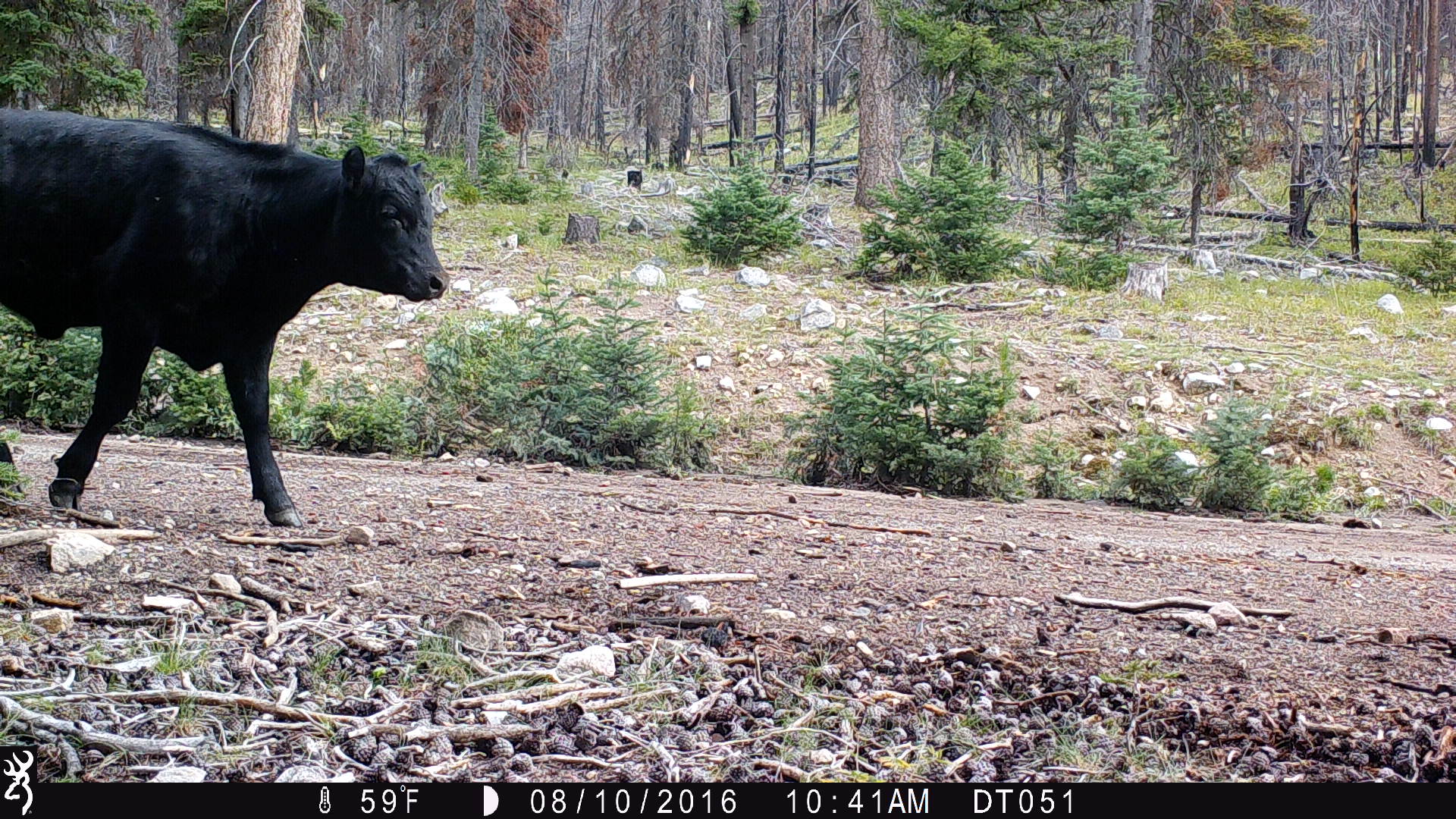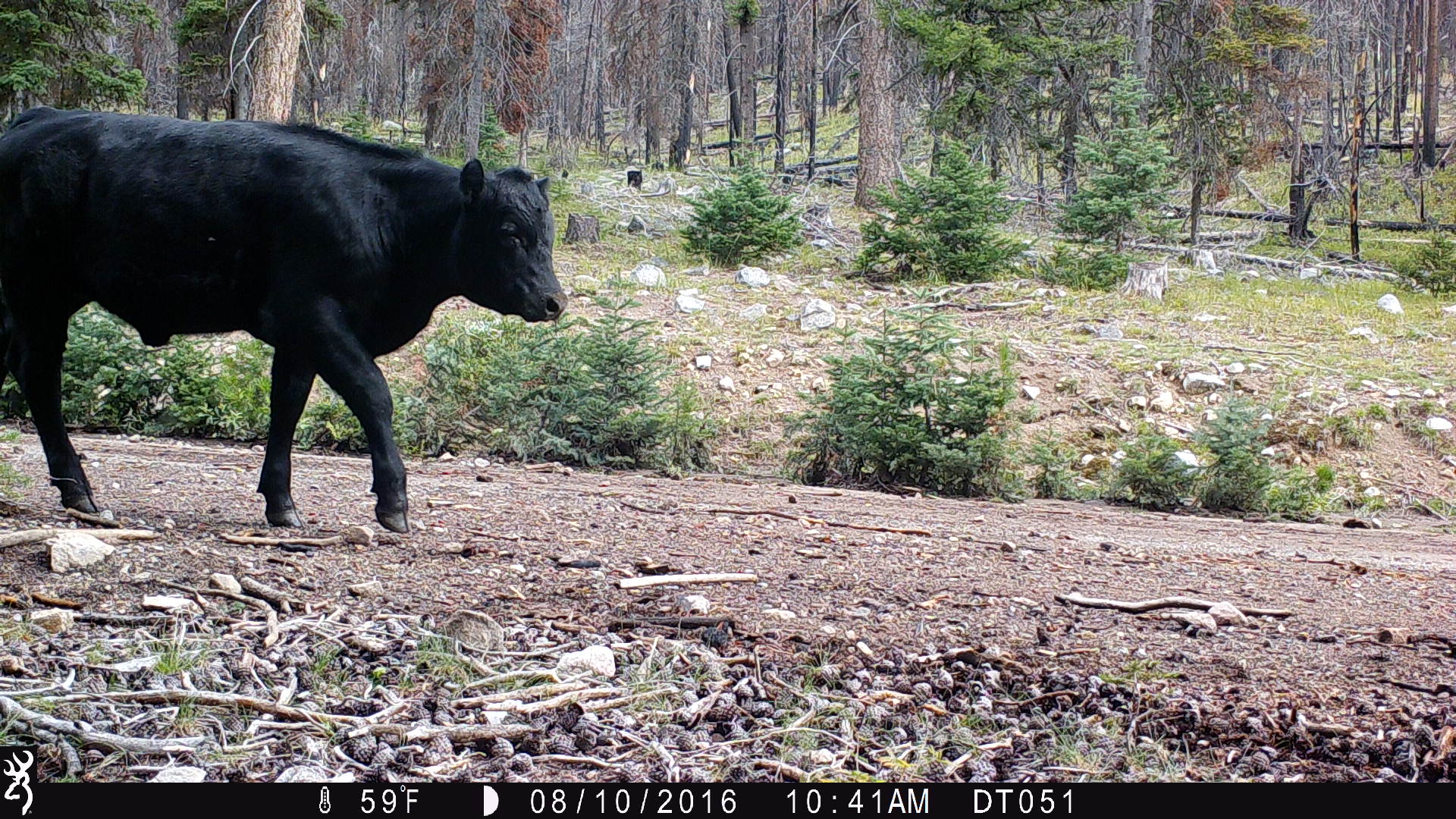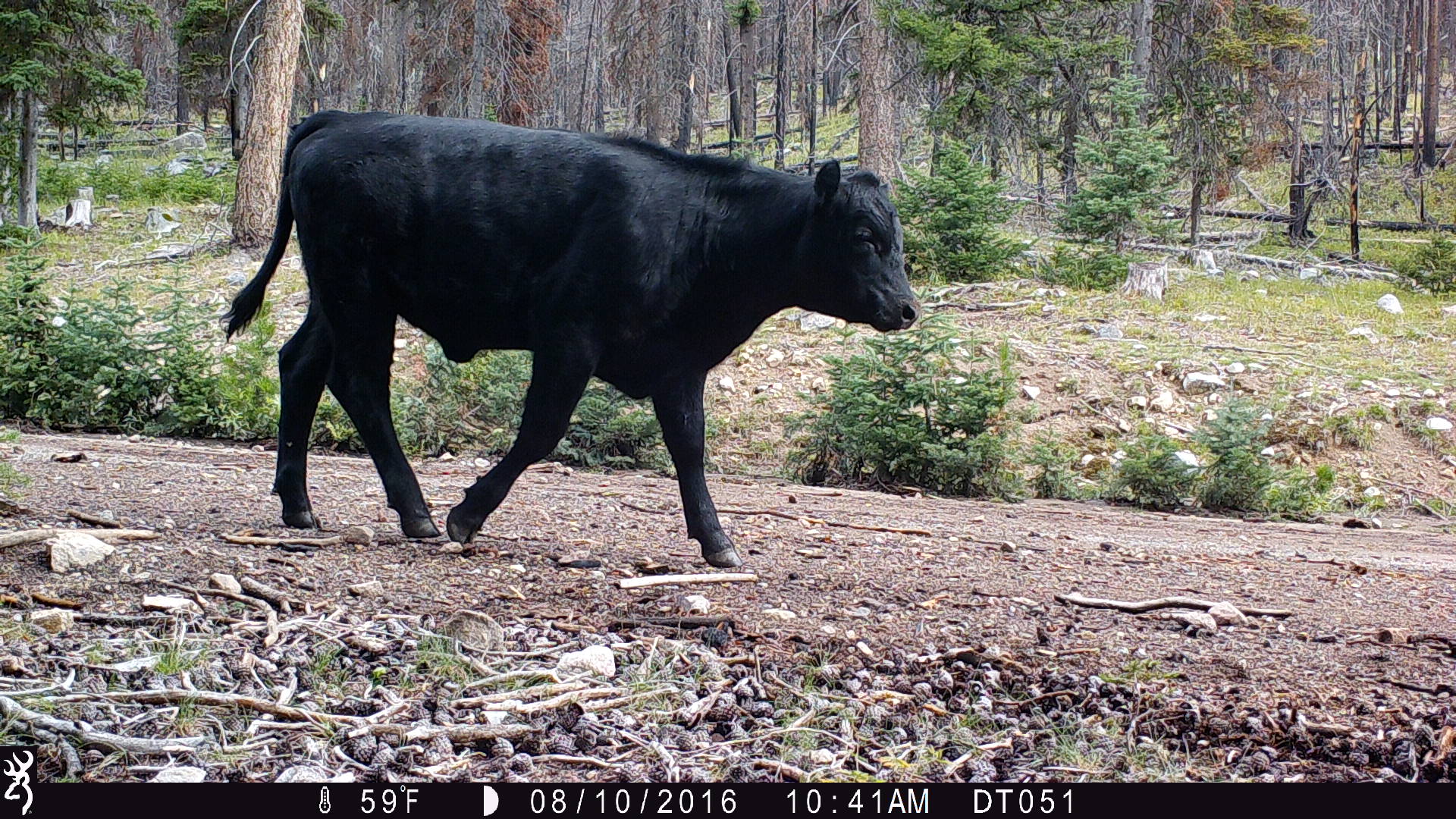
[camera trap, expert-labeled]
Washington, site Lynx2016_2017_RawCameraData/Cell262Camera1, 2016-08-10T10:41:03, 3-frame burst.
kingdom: Animalia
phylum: Chordata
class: Mammalia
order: Artiodactyla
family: Bovidae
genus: Bos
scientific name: Bos taurus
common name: domestic cattle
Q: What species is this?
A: Domestic cattle (Bos taurus).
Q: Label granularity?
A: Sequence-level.